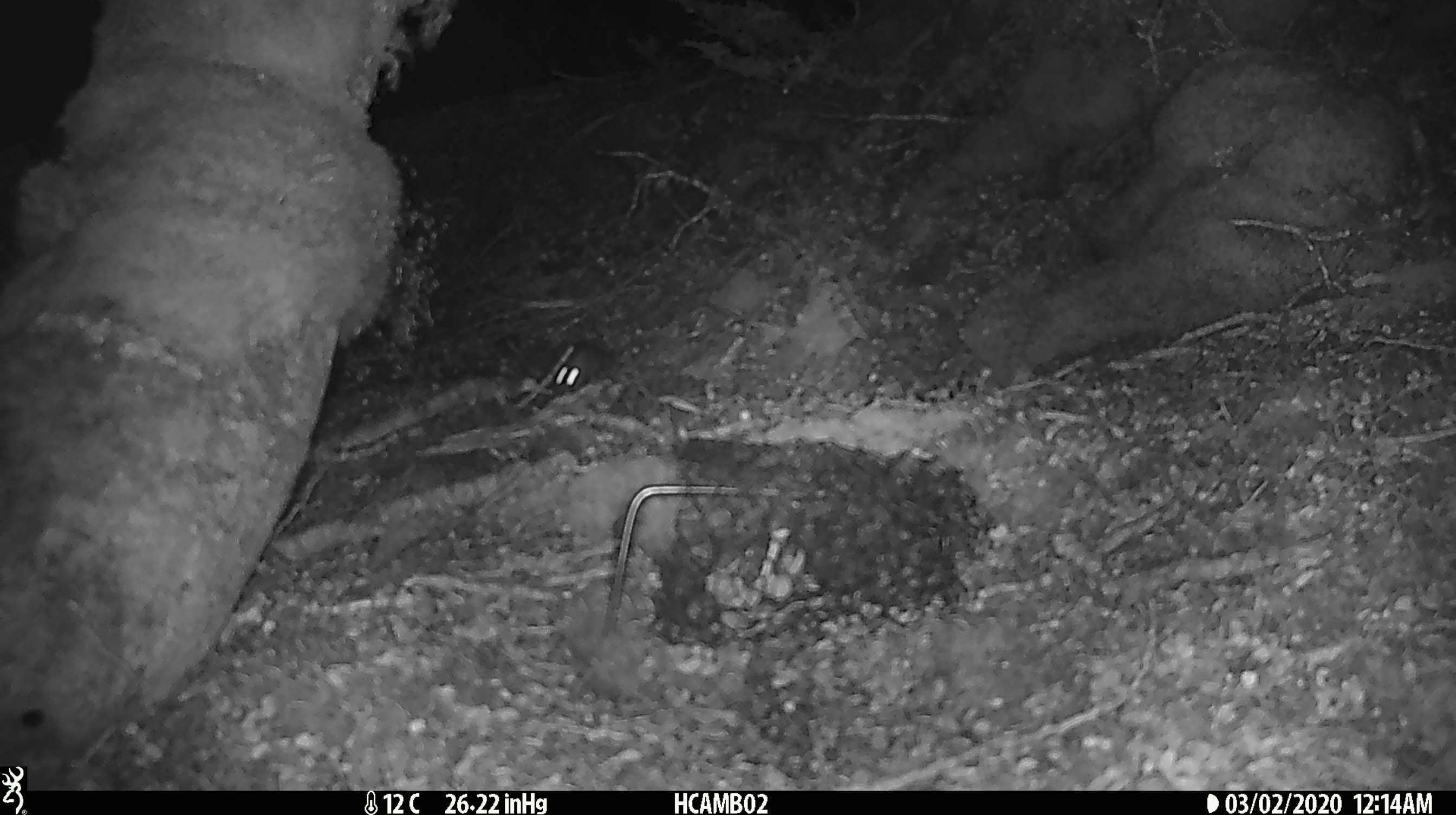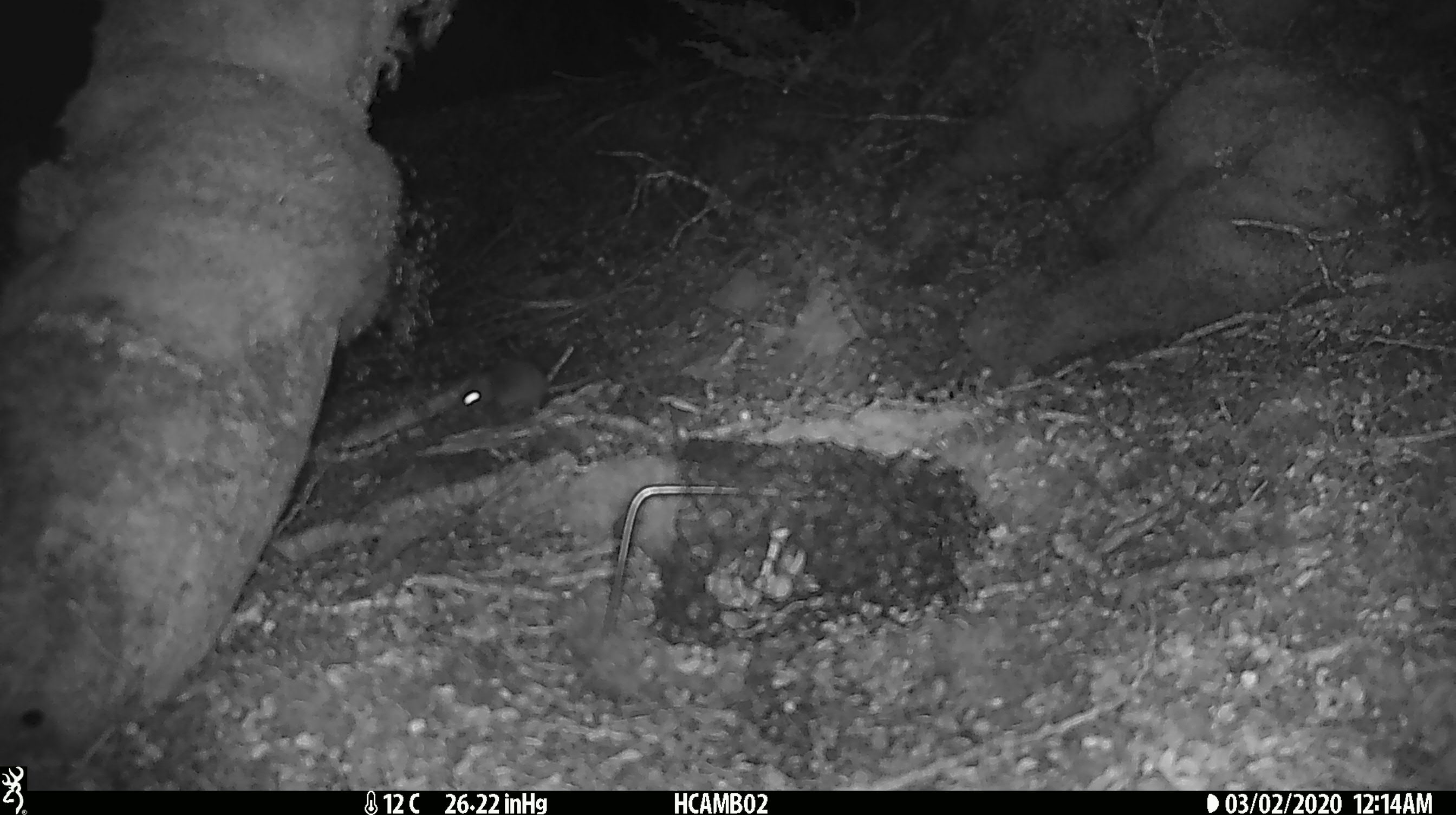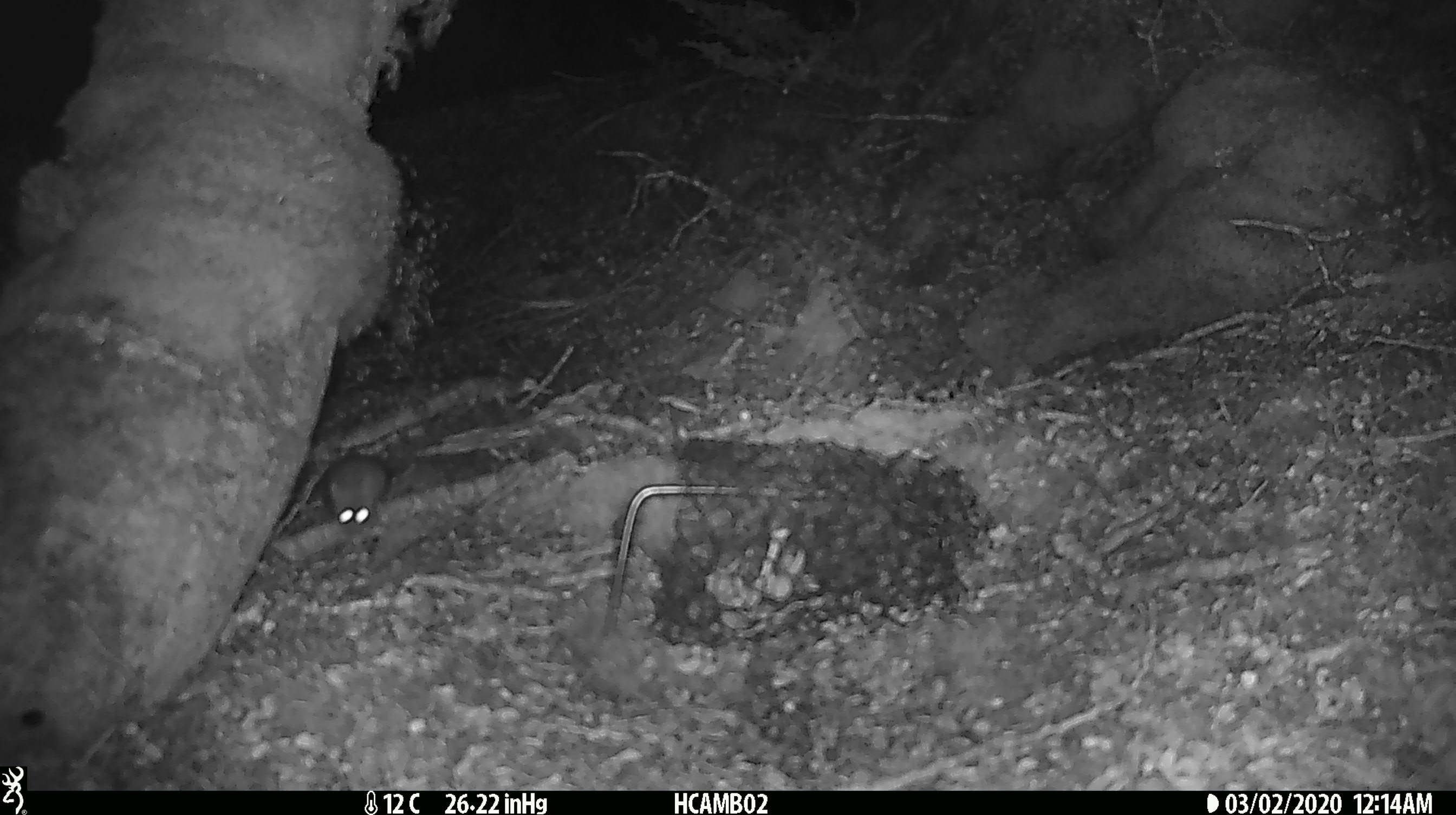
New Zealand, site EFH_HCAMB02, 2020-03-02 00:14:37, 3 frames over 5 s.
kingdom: Animalia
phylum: Chordata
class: Mammalia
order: Rodentia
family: Muridae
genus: Mus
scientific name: Mus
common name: mouse